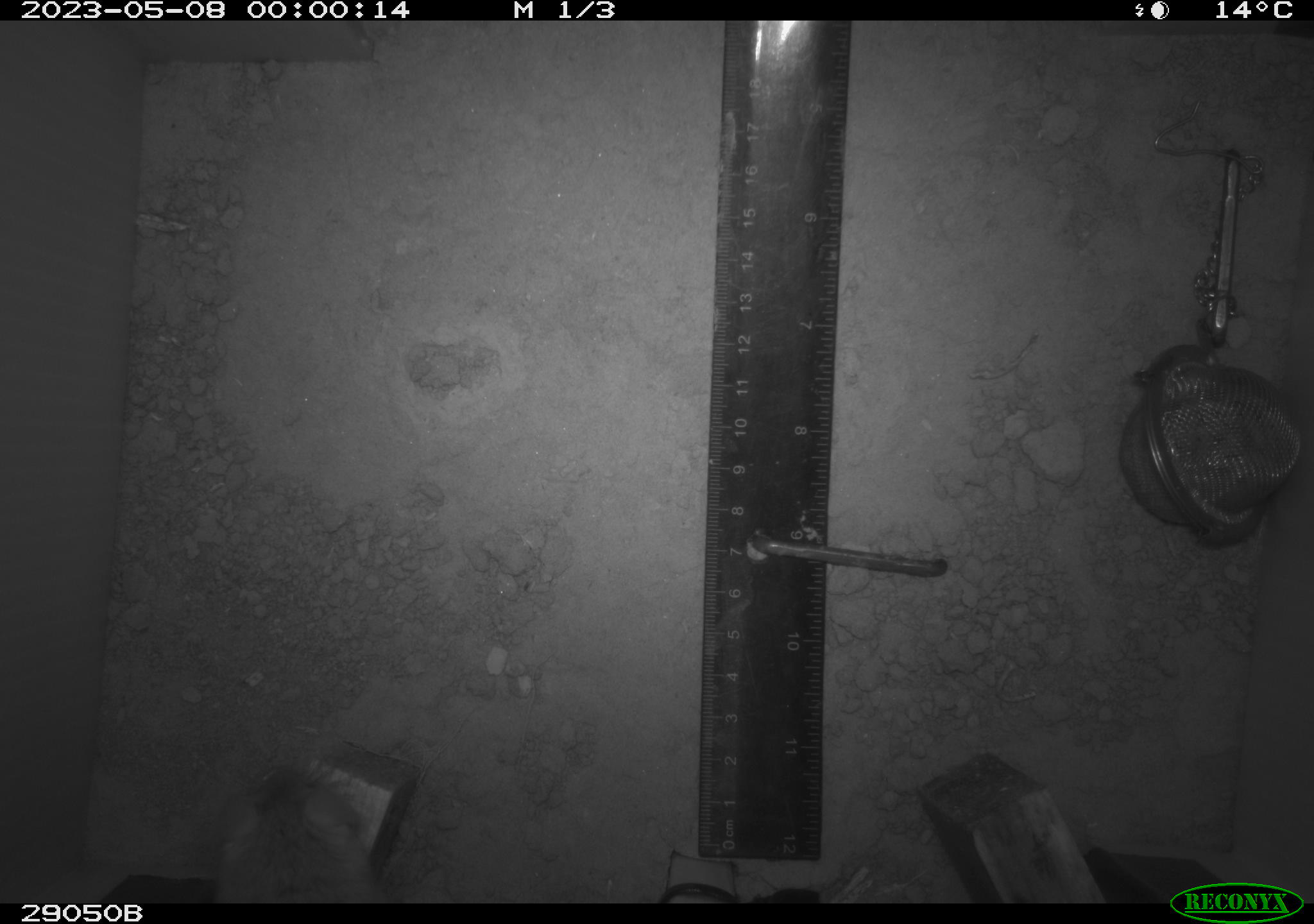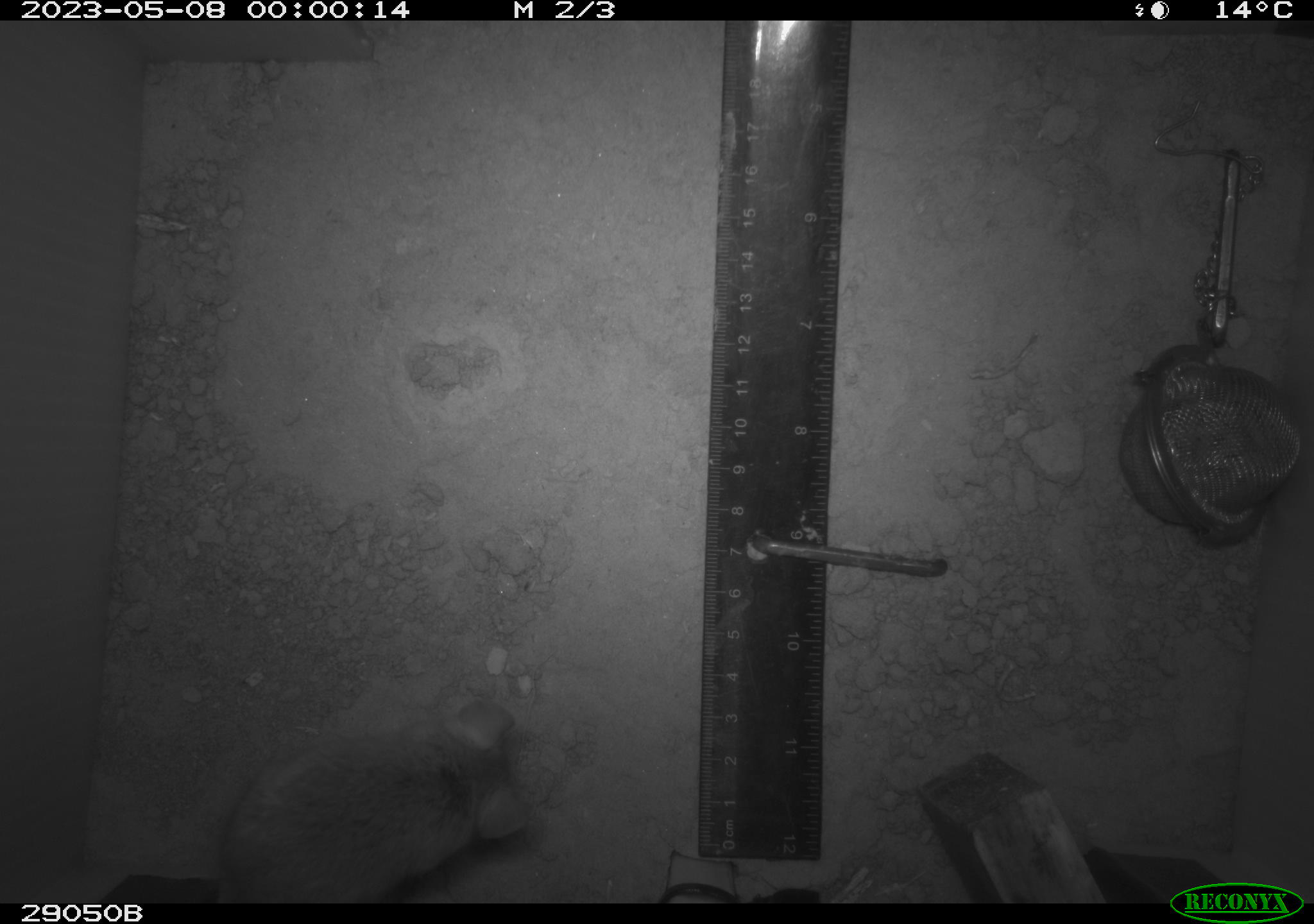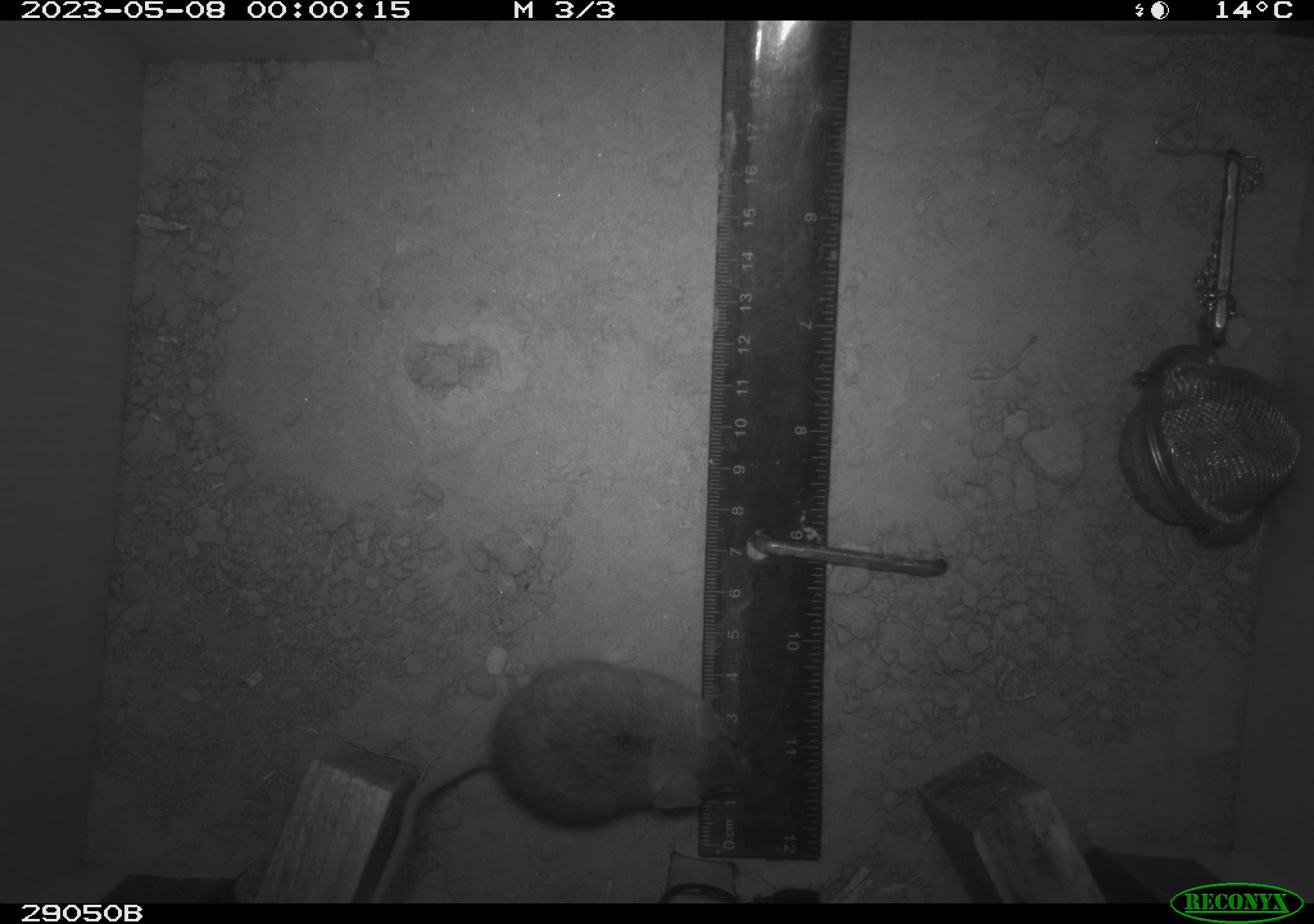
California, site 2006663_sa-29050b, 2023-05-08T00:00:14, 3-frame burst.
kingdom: Animalia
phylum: Chordata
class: Mammalia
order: Rodentia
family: Cricetidae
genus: Peromyscus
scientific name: Peromyscus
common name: deer mice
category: peromyscus species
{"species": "peromyscus species (deer mice) (Peromyscus)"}